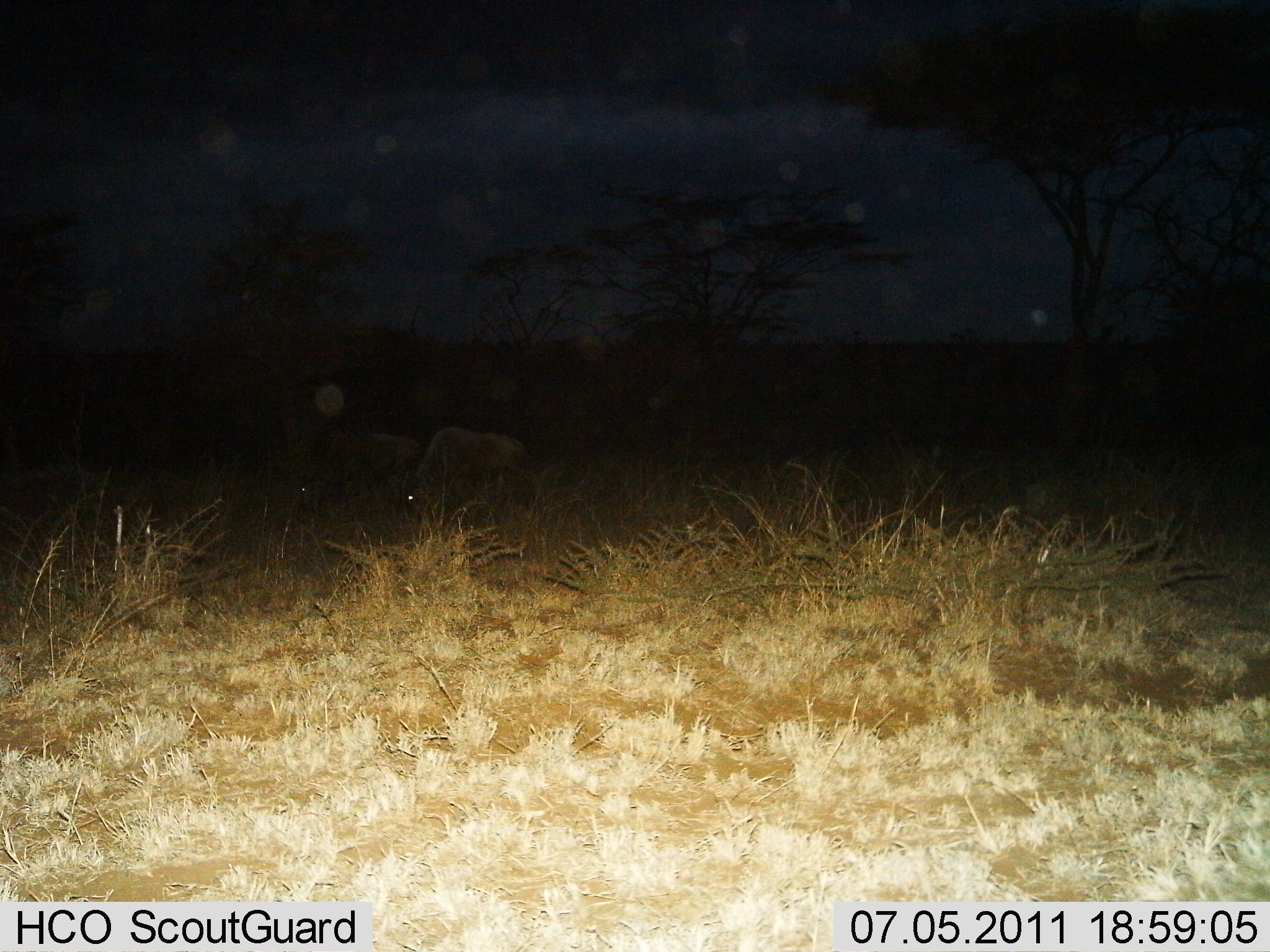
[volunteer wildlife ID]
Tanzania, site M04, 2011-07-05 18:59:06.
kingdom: Animalia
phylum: Chordata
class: Mammalia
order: Artiodactyla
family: Bovidae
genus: Connochaetes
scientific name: Connochaetes taurinus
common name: blue wildebeest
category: wildebeest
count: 2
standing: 25%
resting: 0%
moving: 0%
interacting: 0%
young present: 0%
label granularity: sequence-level